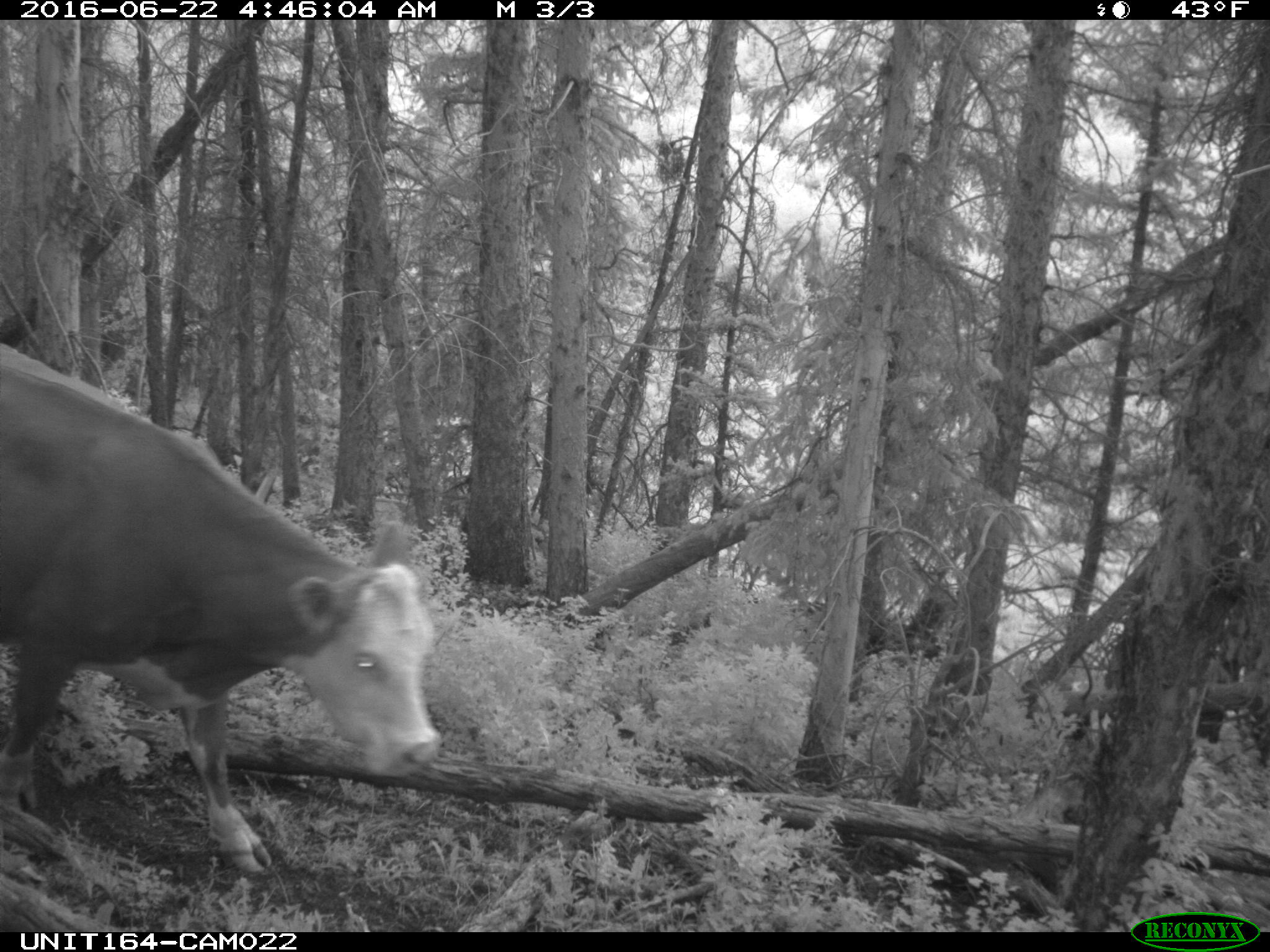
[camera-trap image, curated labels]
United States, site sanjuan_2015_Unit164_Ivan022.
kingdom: Animalia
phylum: Chordata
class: Mammalia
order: Artiodactyla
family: Bovidae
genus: Bos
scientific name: Bos taurus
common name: domestic cow